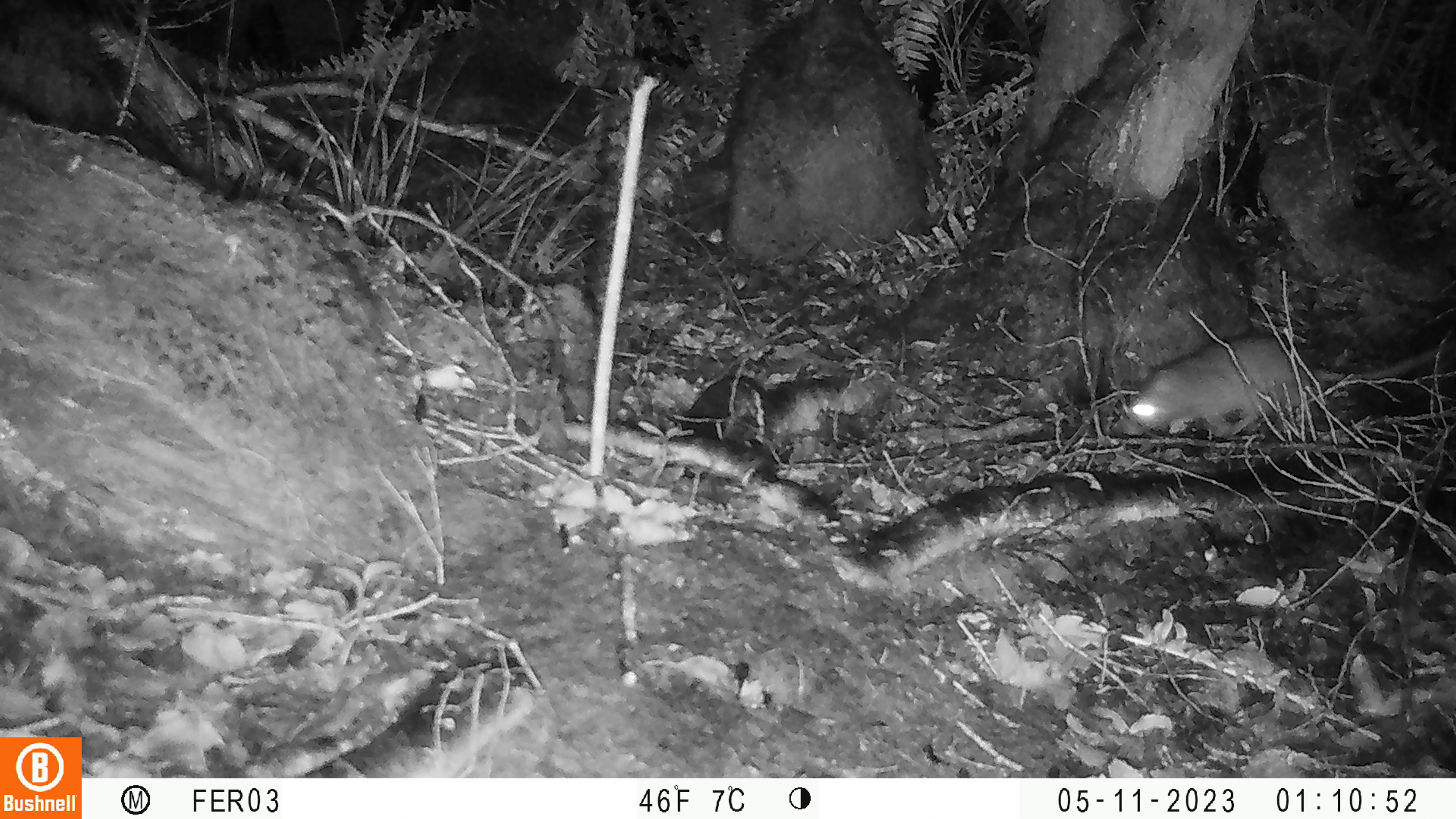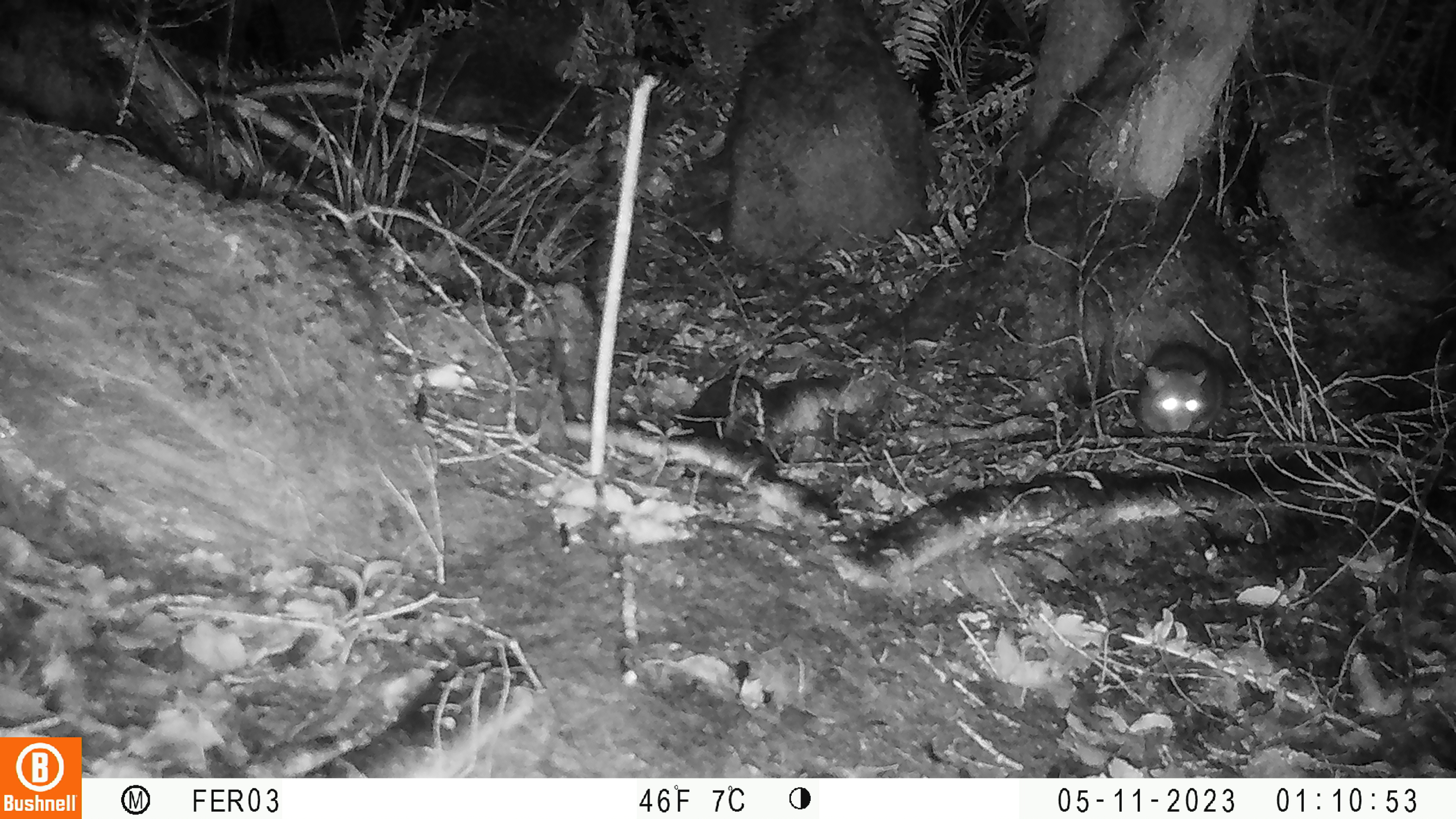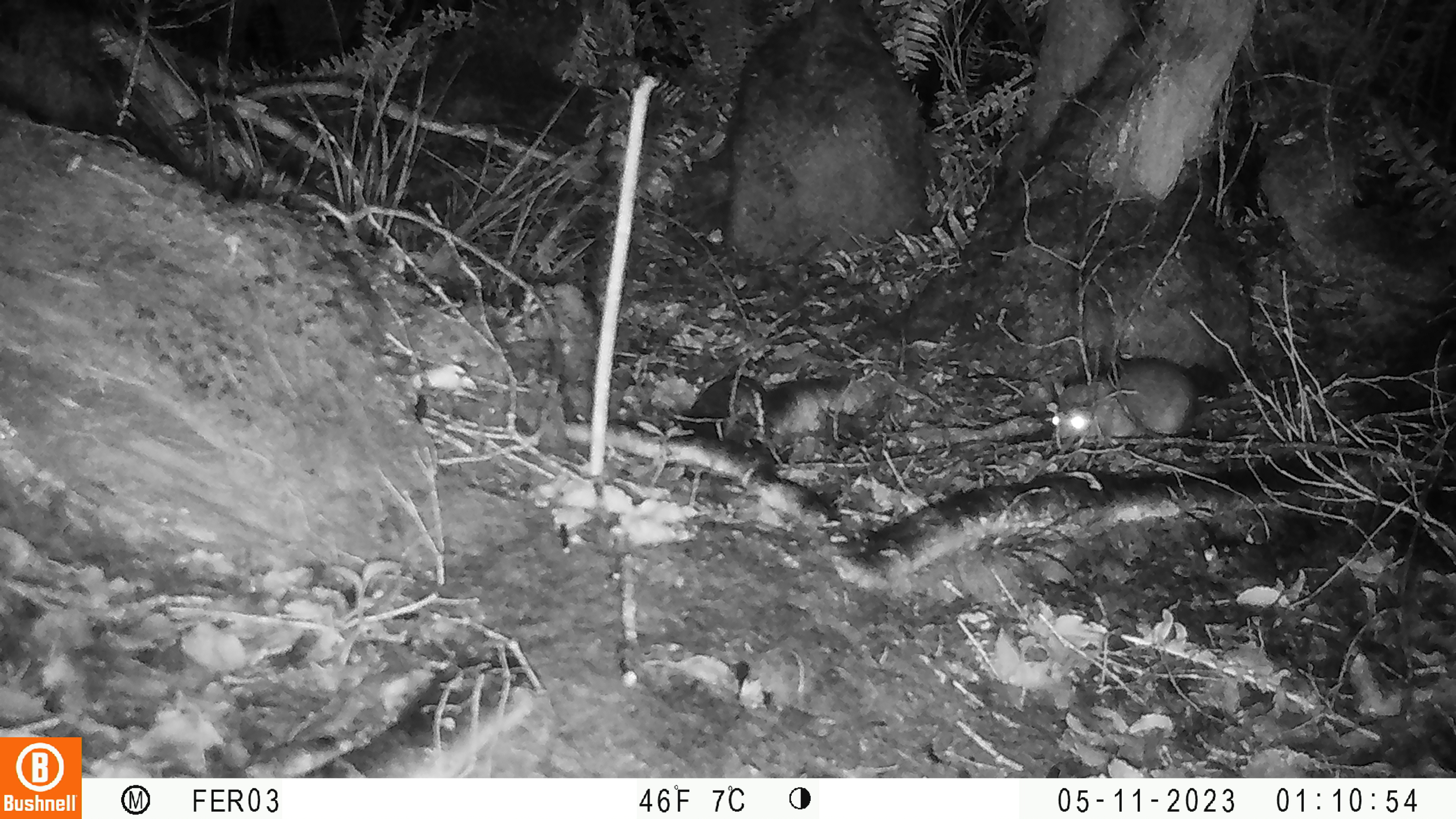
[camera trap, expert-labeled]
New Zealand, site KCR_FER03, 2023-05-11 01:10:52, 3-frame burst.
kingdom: Animalia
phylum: Chordata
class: Mammalia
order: Rodentia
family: Muridae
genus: Rattus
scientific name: Rattus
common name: rat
Rat (Rattus).